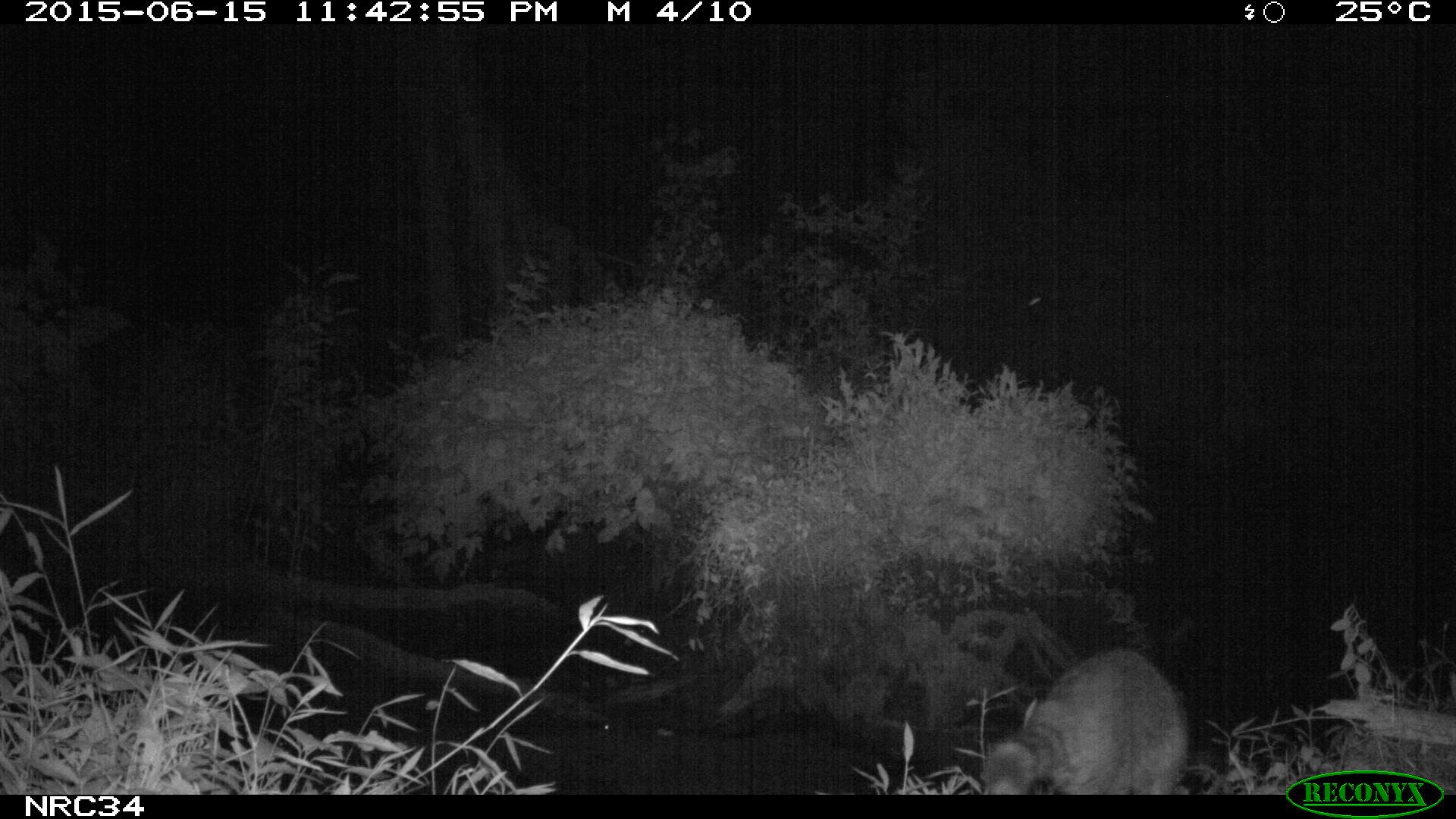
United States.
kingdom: Animalia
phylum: Chordata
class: Mammalia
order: Carnivora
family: Procyonidae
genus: Procyon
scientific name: Procyon lotor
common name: northern raccoon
Northern Raccoon (Procyon lotor).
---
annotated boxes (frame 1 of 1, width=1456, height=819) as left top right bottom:
Northern Raccoon: 971 629 1204 802